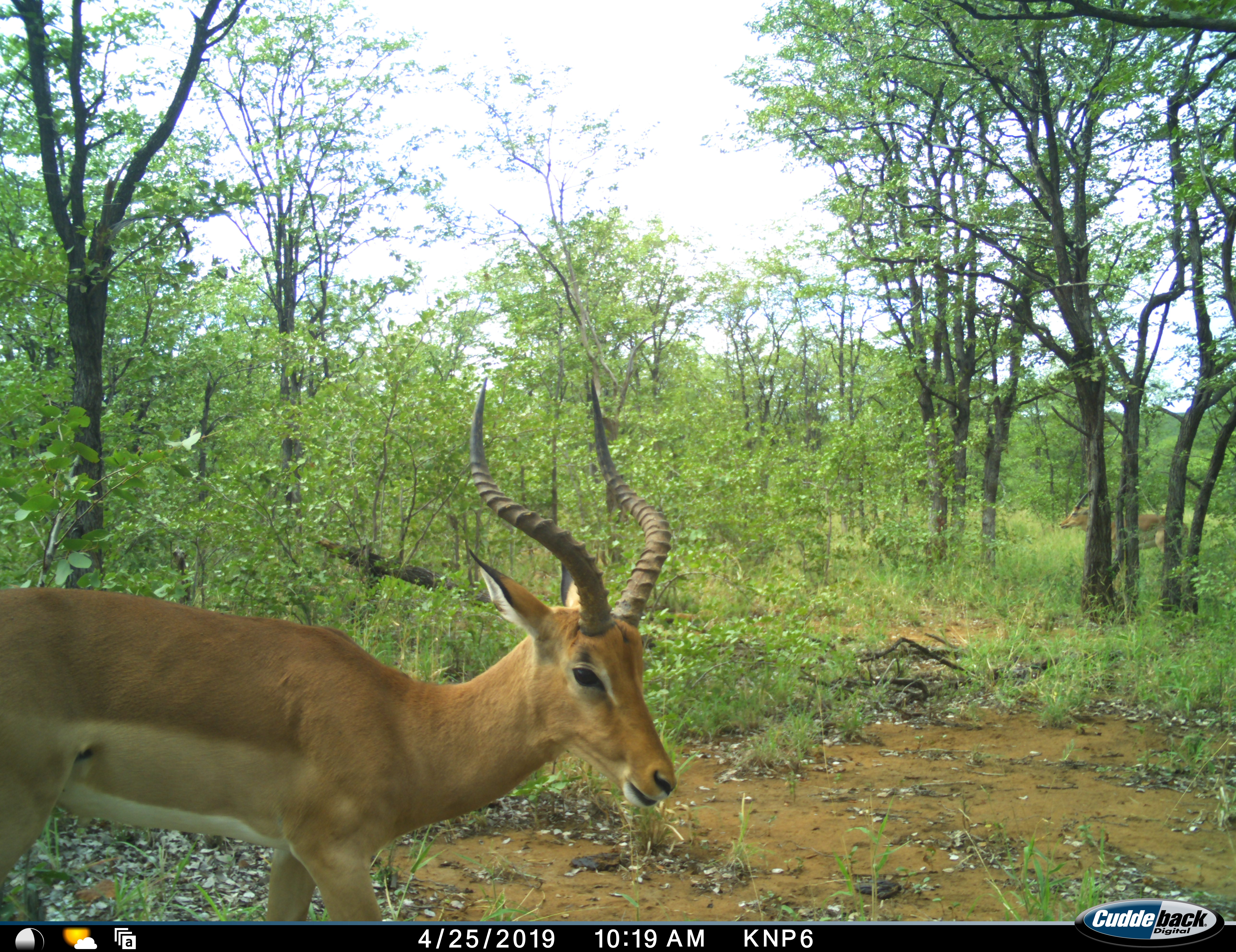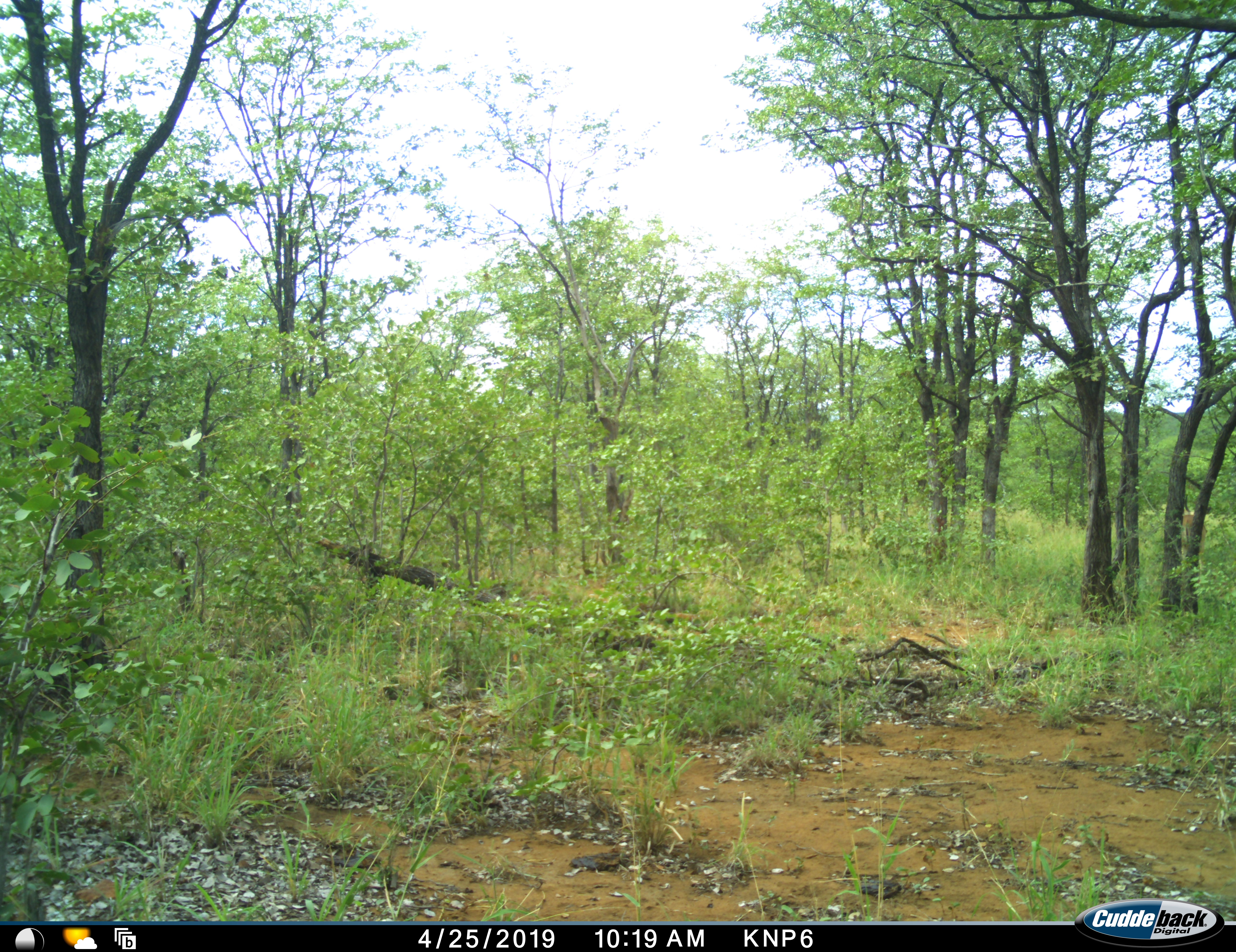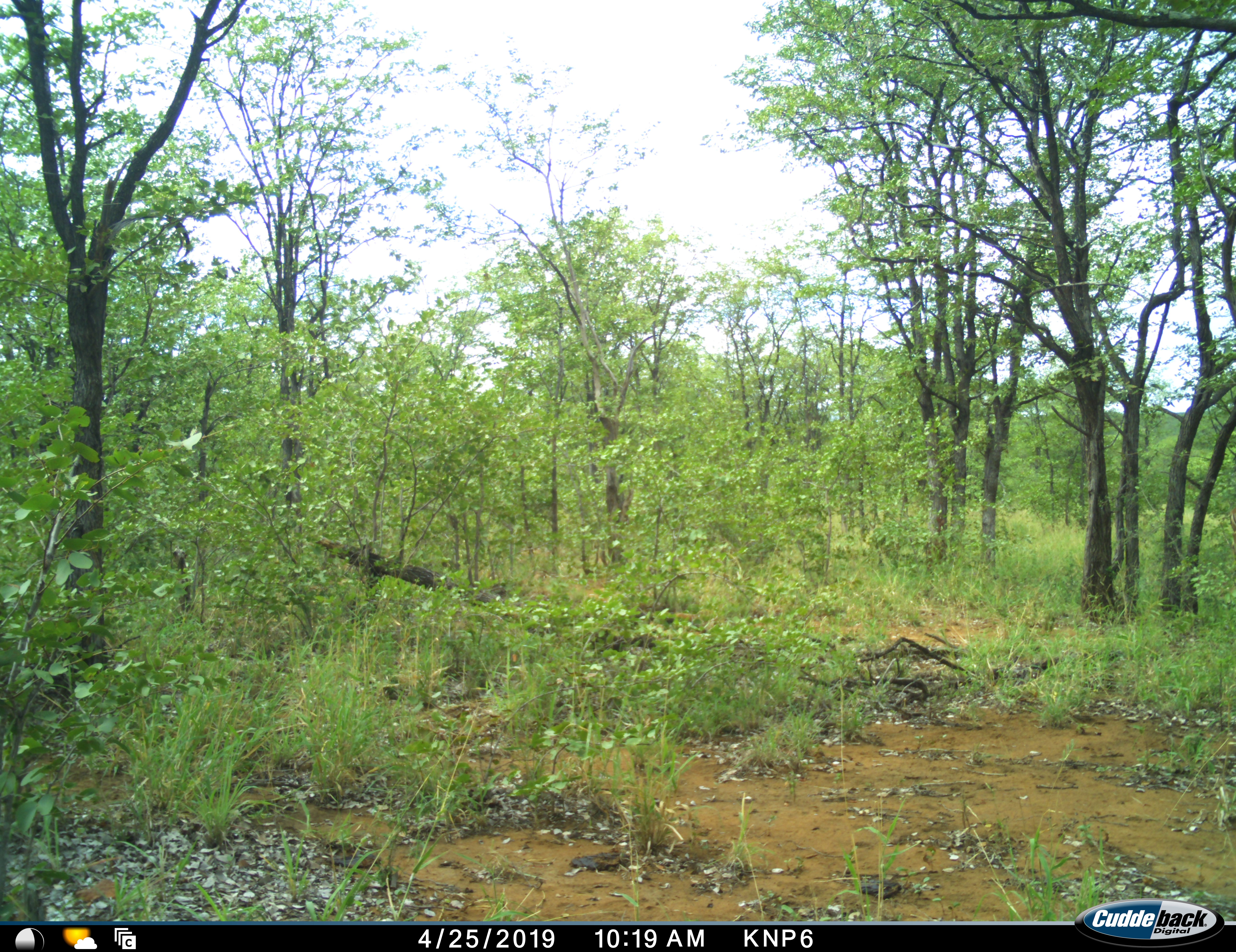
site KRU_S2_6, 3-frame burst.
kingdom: Animalia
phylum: Chordata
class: Mammalia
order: Artiodactyla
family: Bovidae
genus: Aepyceros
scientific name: Aepyceros melampus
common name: impala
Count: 2.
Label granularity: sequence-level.